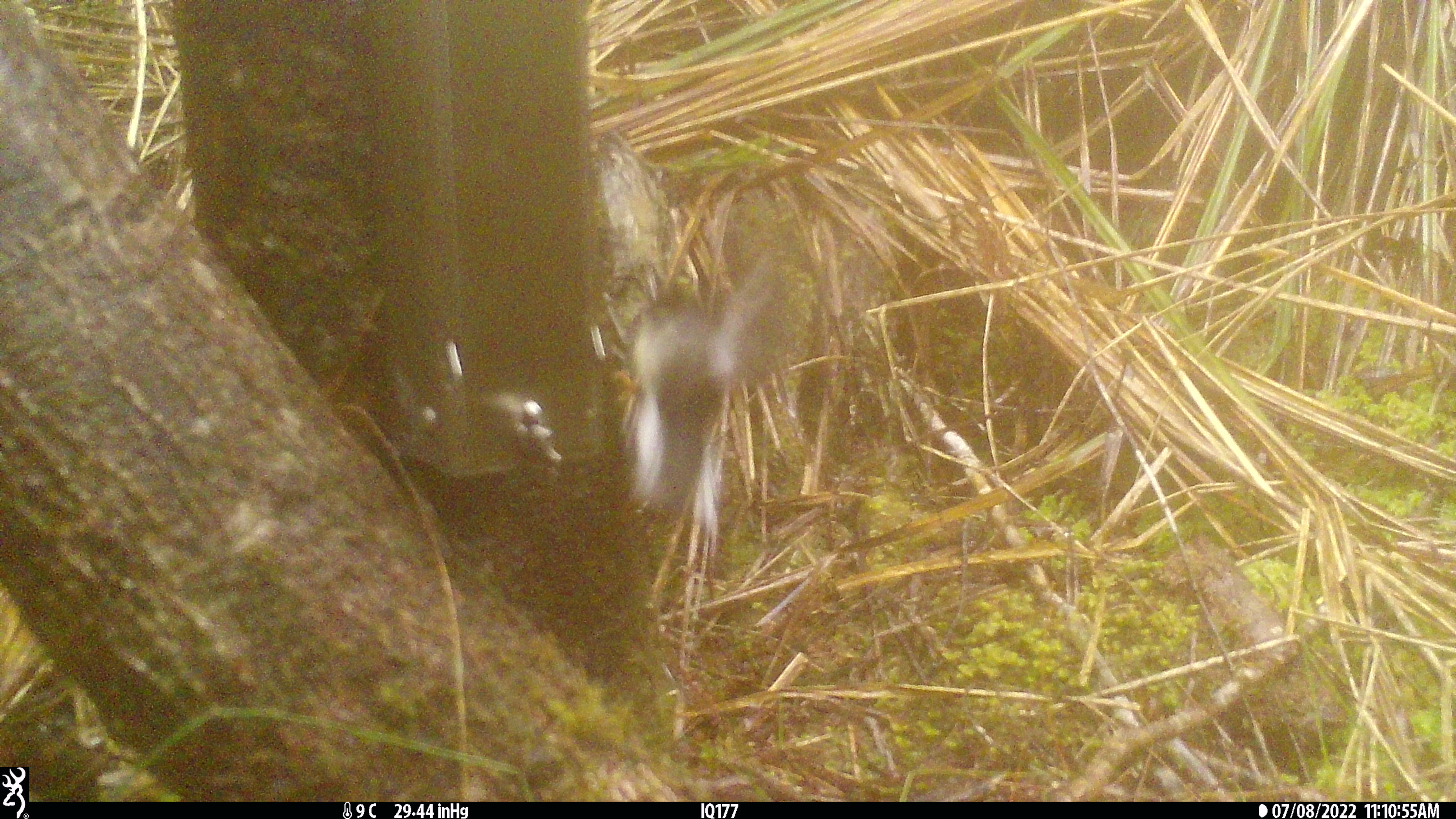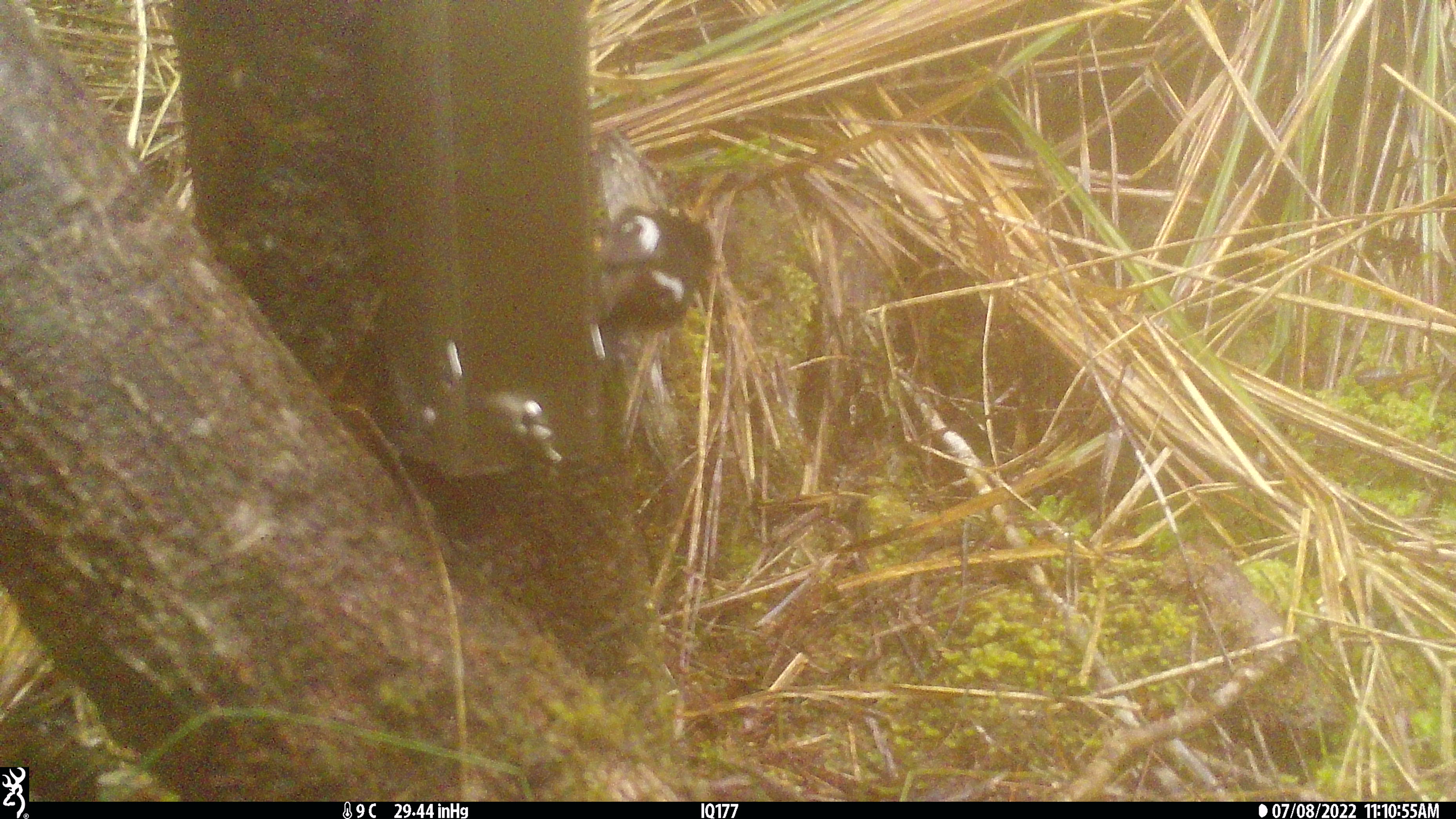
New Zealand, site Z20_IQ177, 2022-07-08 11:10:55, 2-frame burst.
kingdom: Animalia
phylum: Chordata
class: Aves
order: Passeriformes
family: Petroicidae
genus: Petroica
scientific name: Petroica macrocephala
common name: tomtit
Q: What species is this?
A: Tomtit (Petroica macrocephala).